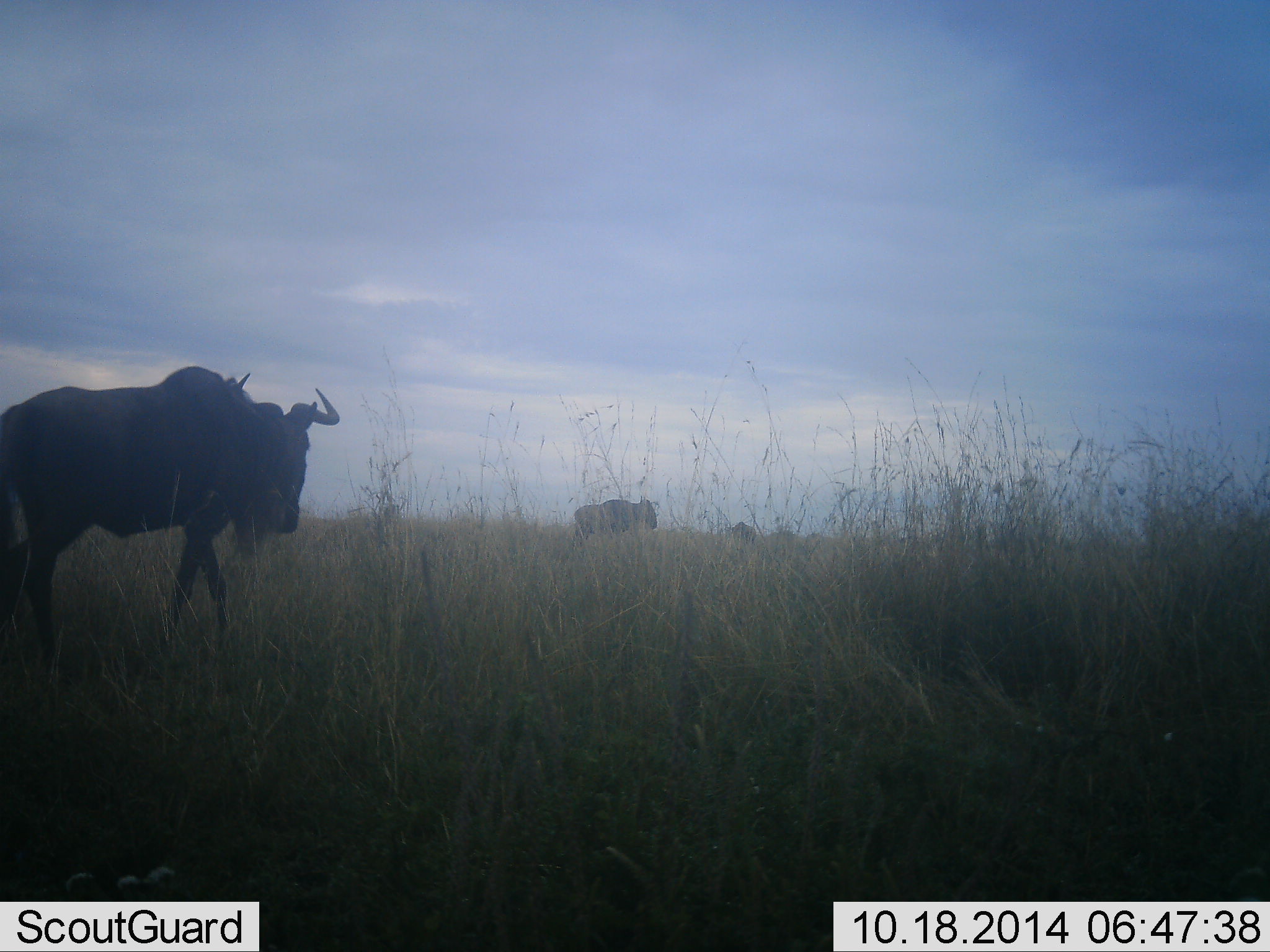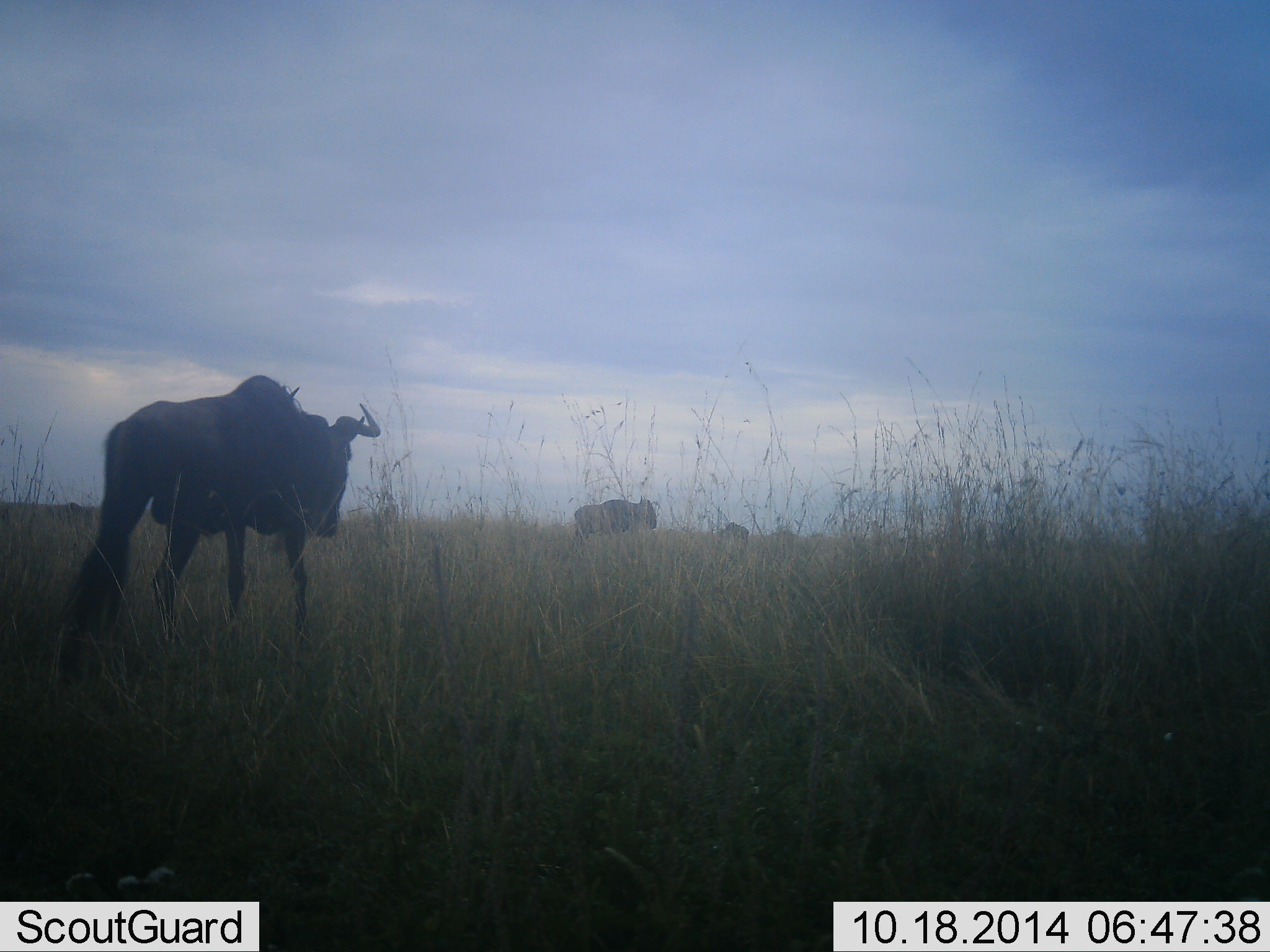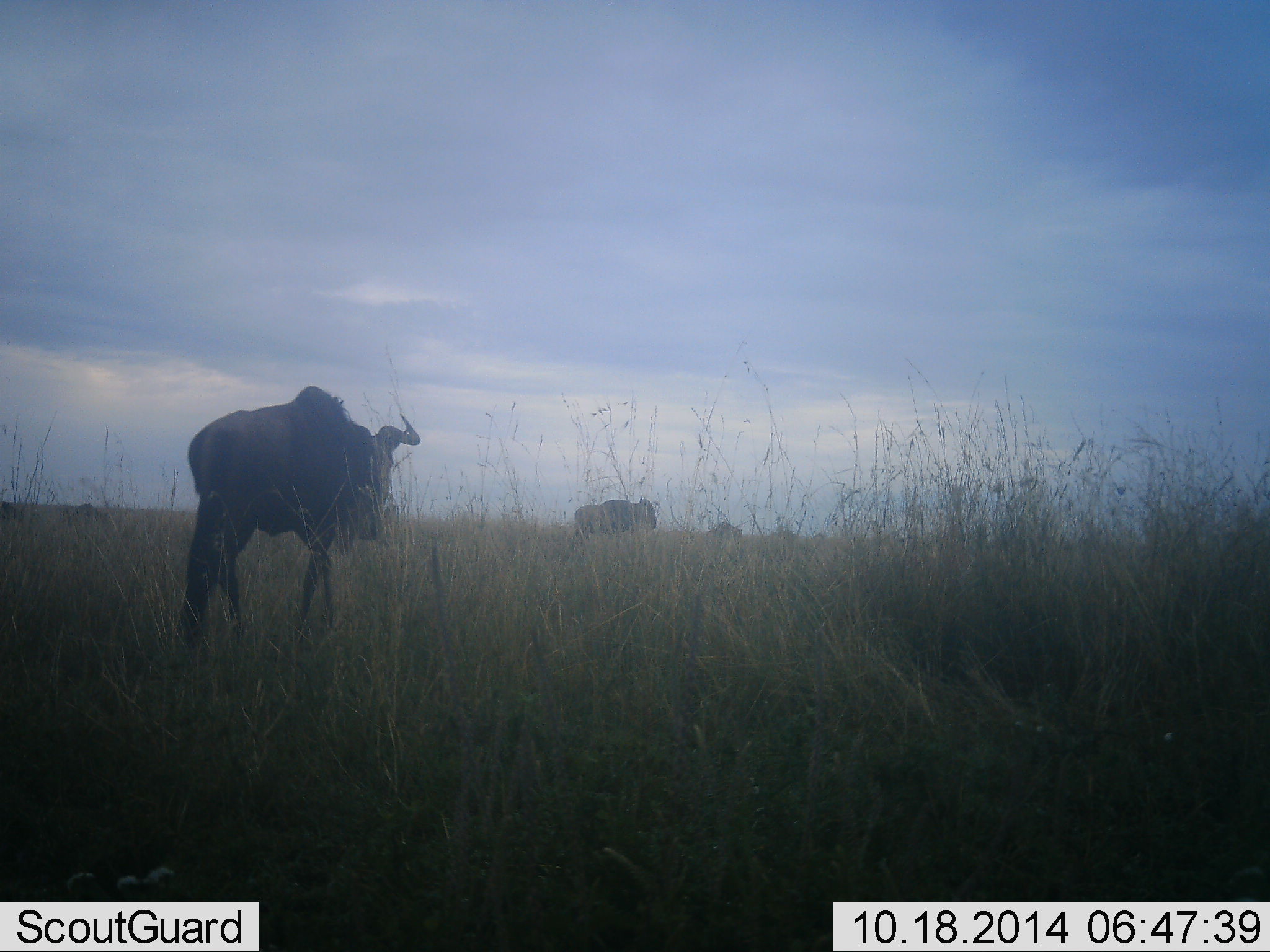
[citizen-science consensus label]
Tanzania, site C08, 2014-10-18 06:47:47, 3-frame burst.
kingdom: Animalia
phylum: Chordata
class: Mammalia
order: Artiodactyla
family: Bovidae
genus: Connochaetes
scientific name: Connochaetes taurinus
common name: blue wildebeest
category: wildebeest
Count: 3.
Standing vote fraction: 73%.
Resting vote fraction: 0%.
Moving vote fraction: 100%.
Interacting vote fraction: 0%.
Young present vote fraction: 0%.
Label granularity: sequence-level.